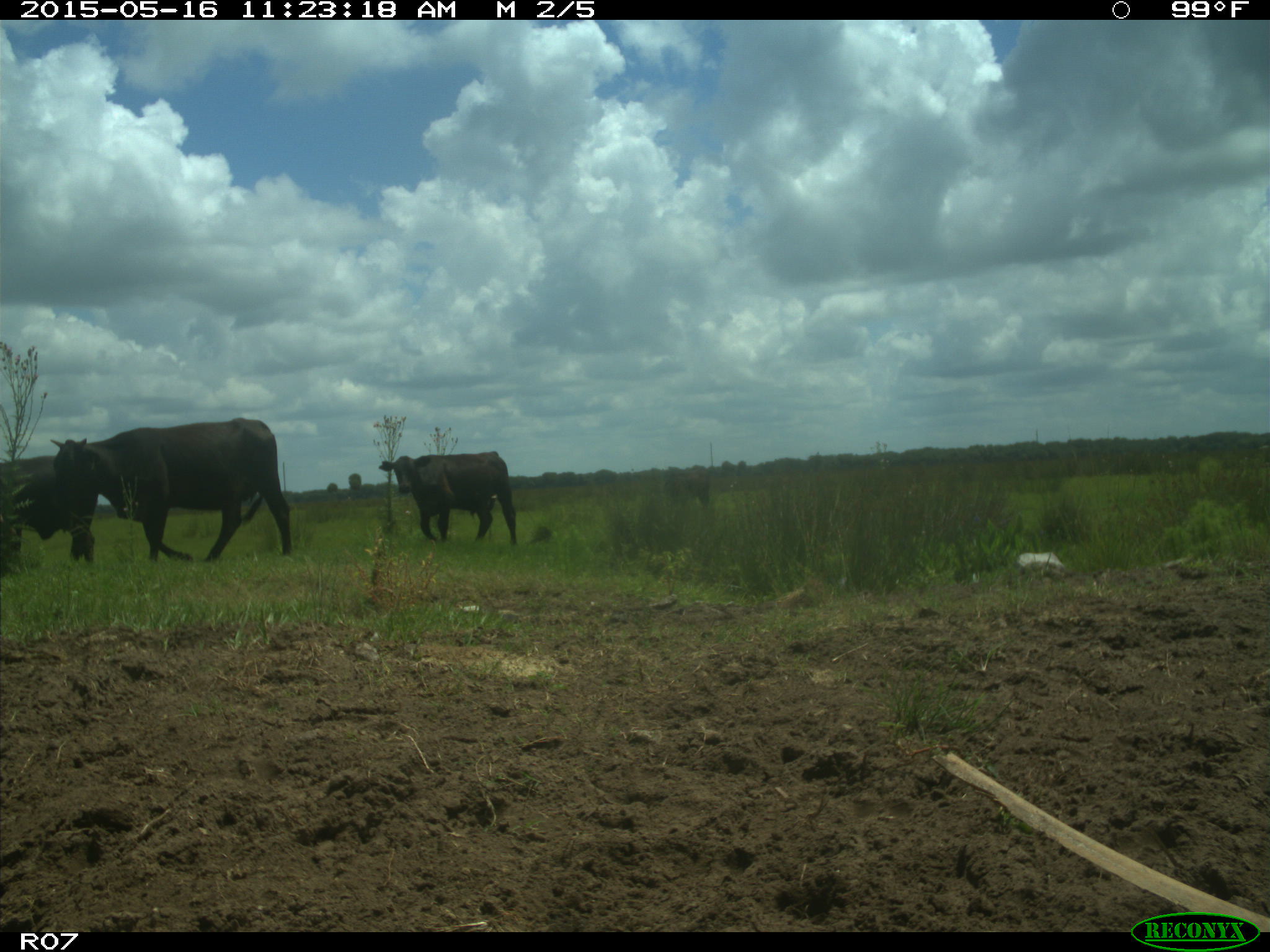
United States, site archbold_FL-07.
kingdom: Animalia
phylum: Chordata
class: Mammalia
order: Artiodactyla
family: Bovidae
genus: Bos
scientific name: Bos taurus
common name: domestic cow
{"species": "Bos taurus (domestic cow)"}